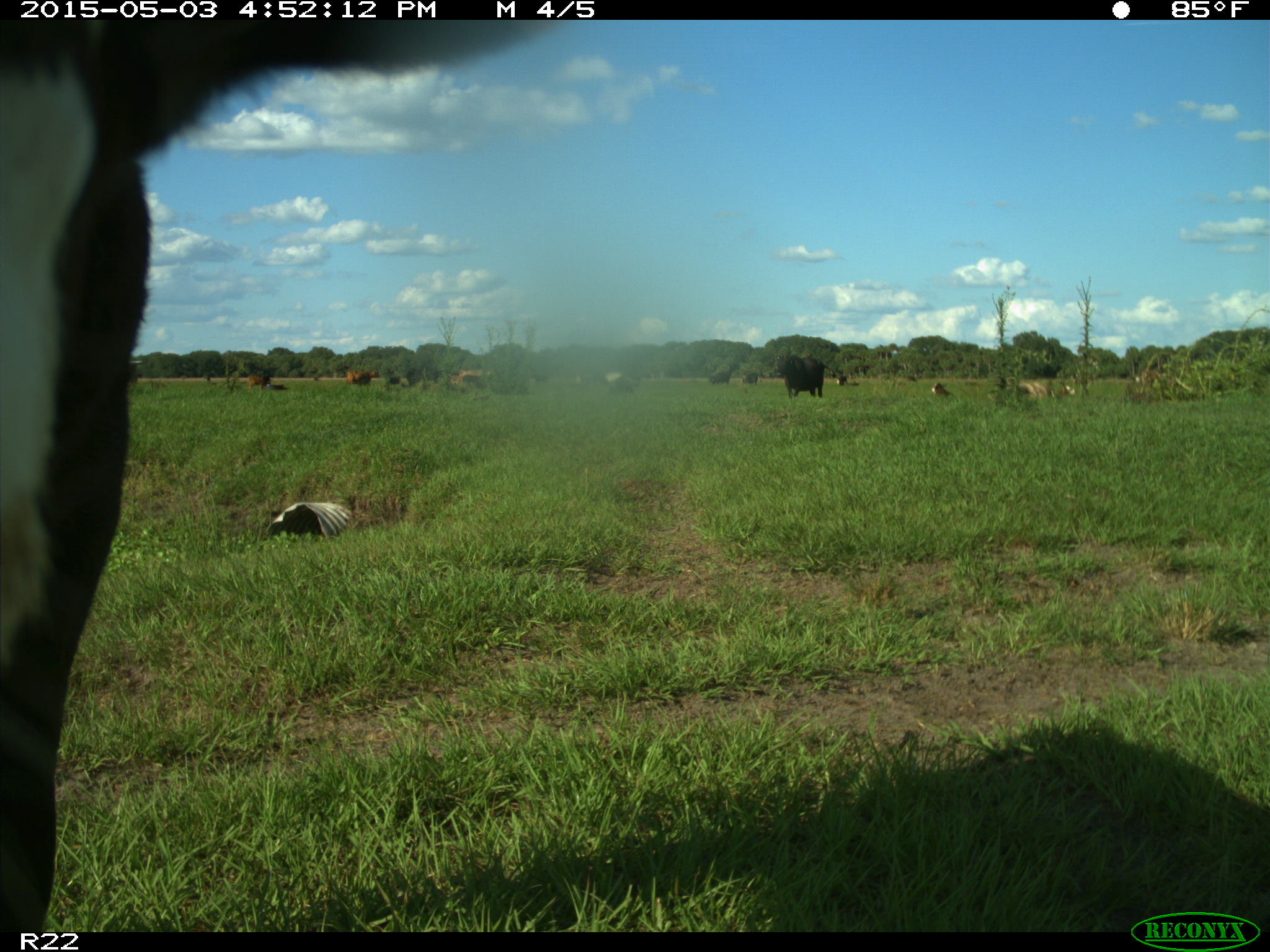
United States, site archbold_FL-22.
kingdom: Animalia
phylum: Chordata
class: Mammalia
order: Artiodactyla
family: Bovidae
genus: Bos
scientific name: Bos taurus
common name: domestic cow